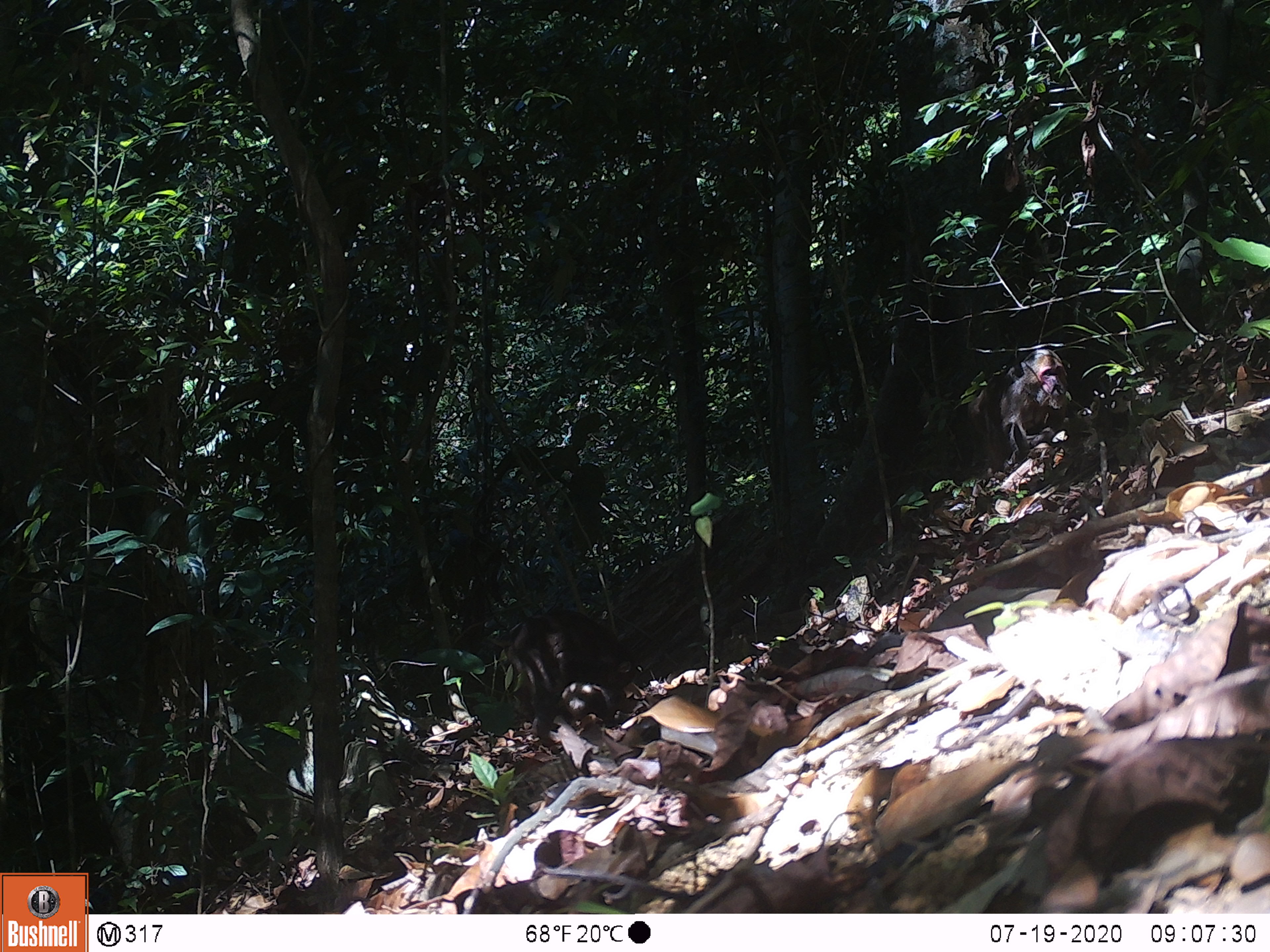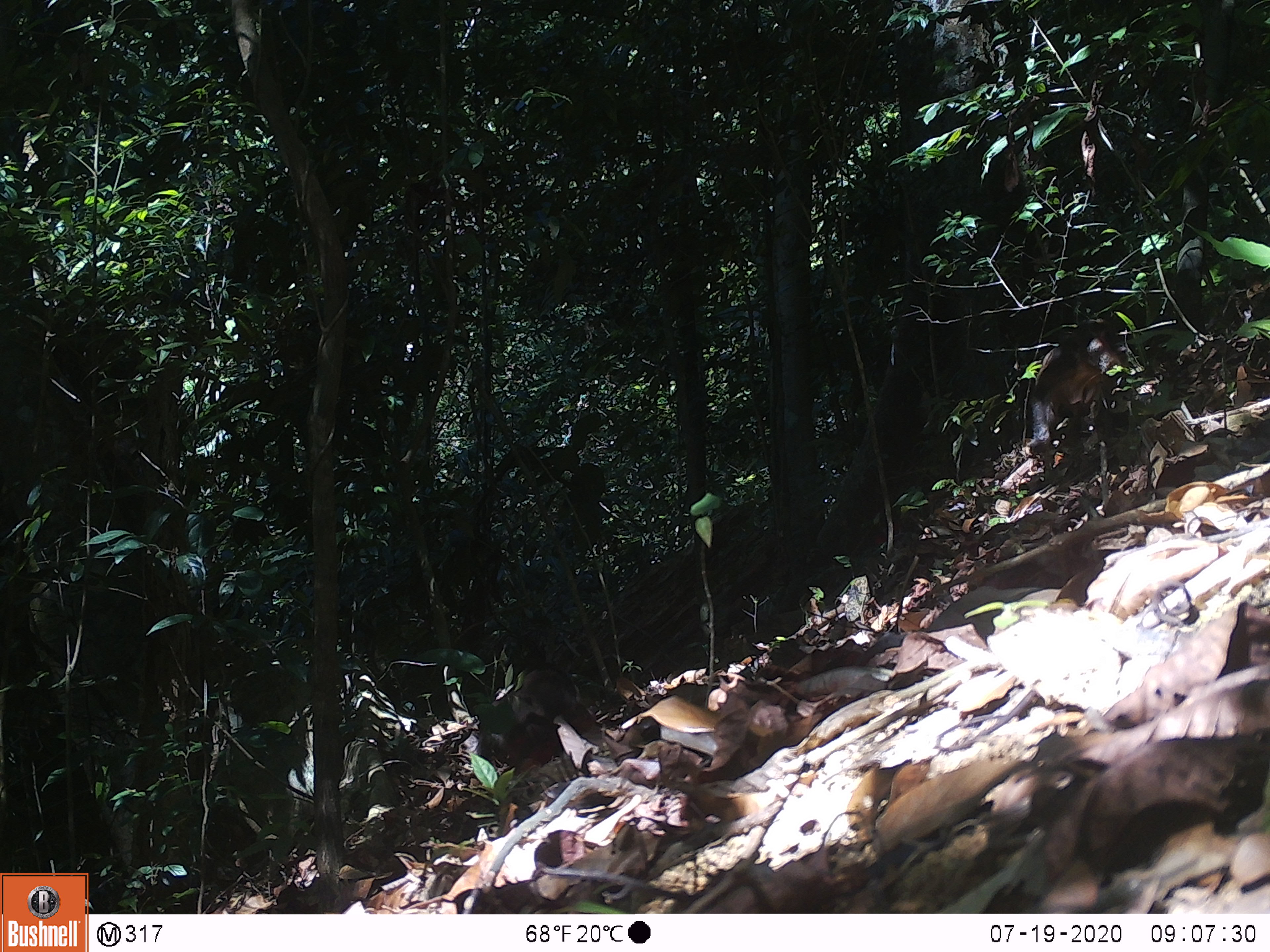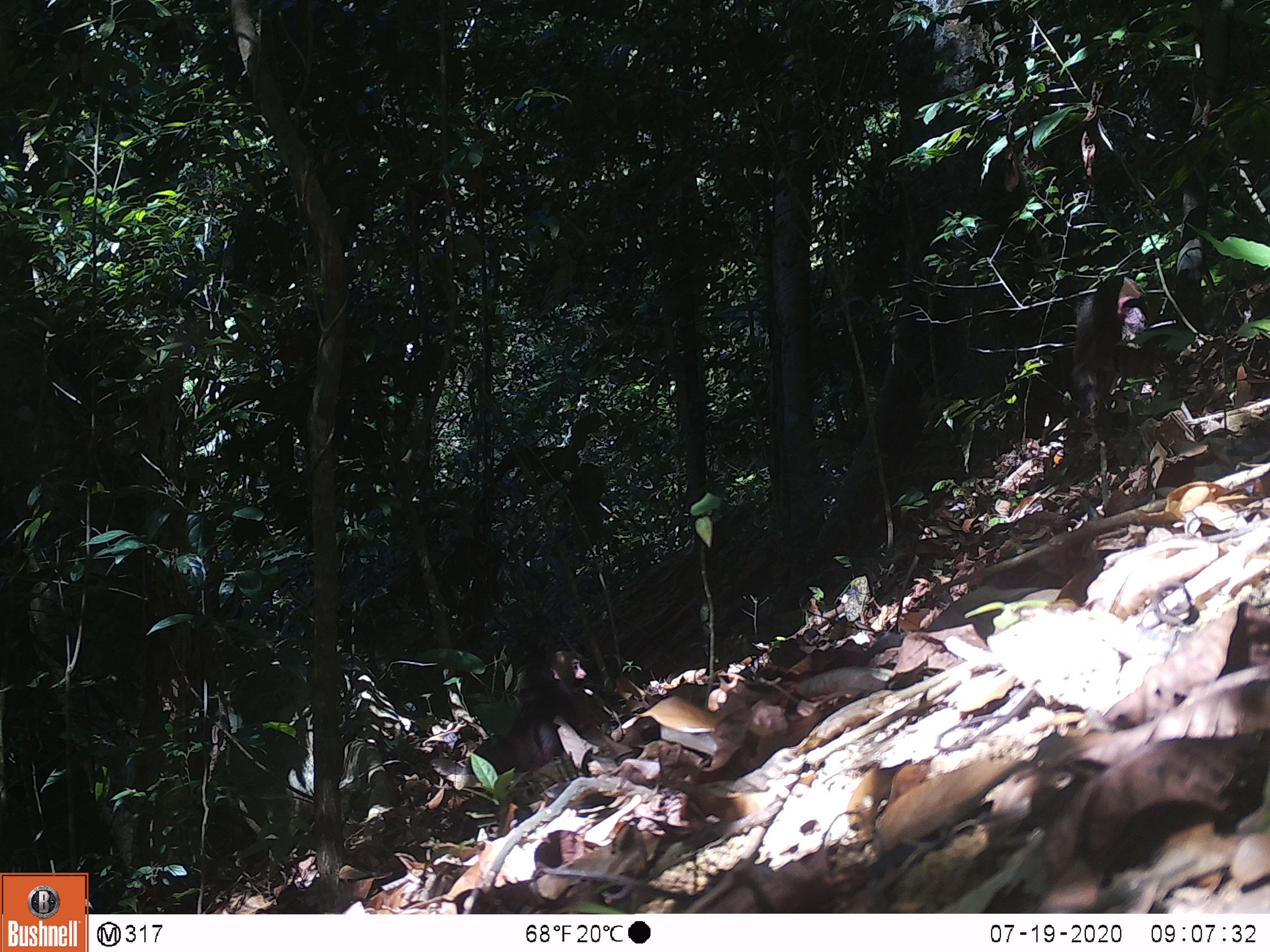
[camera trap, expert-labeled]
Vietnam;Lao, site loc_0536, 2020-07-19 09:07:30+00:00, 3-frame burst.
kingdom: Animalia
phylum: Chordata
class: Mammalia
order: Primates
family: Cercopithecidae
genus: Macaca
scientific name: Macaca arctoides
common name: stump-tailed macaque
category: stump tailed macaque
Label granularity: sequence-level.